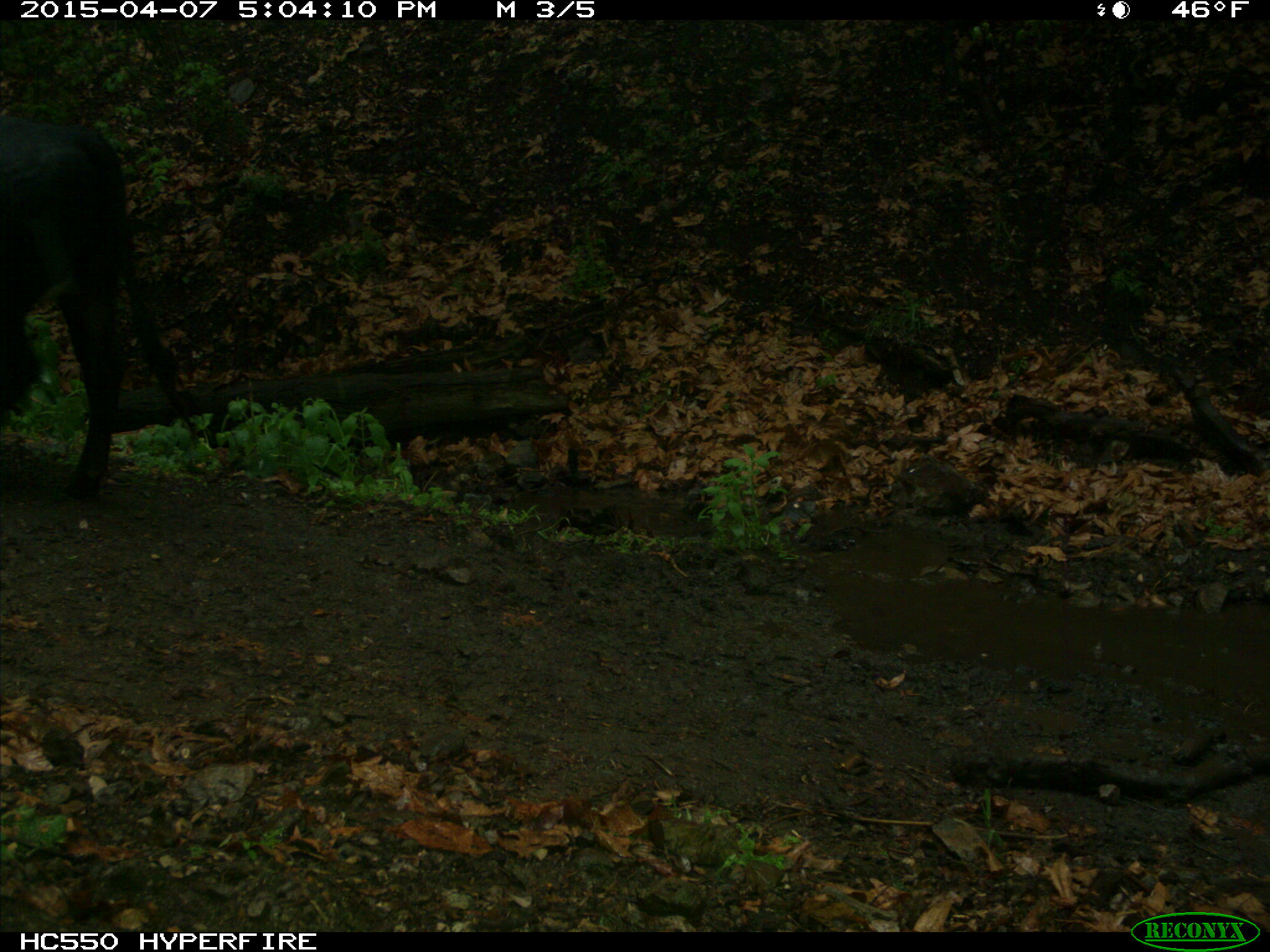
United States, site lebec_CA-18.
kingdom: Animalia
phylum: Chordata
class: Mammalia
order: Artiodactyla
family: Bovidae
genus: Bos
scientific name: Bos taurus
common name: domestic cow